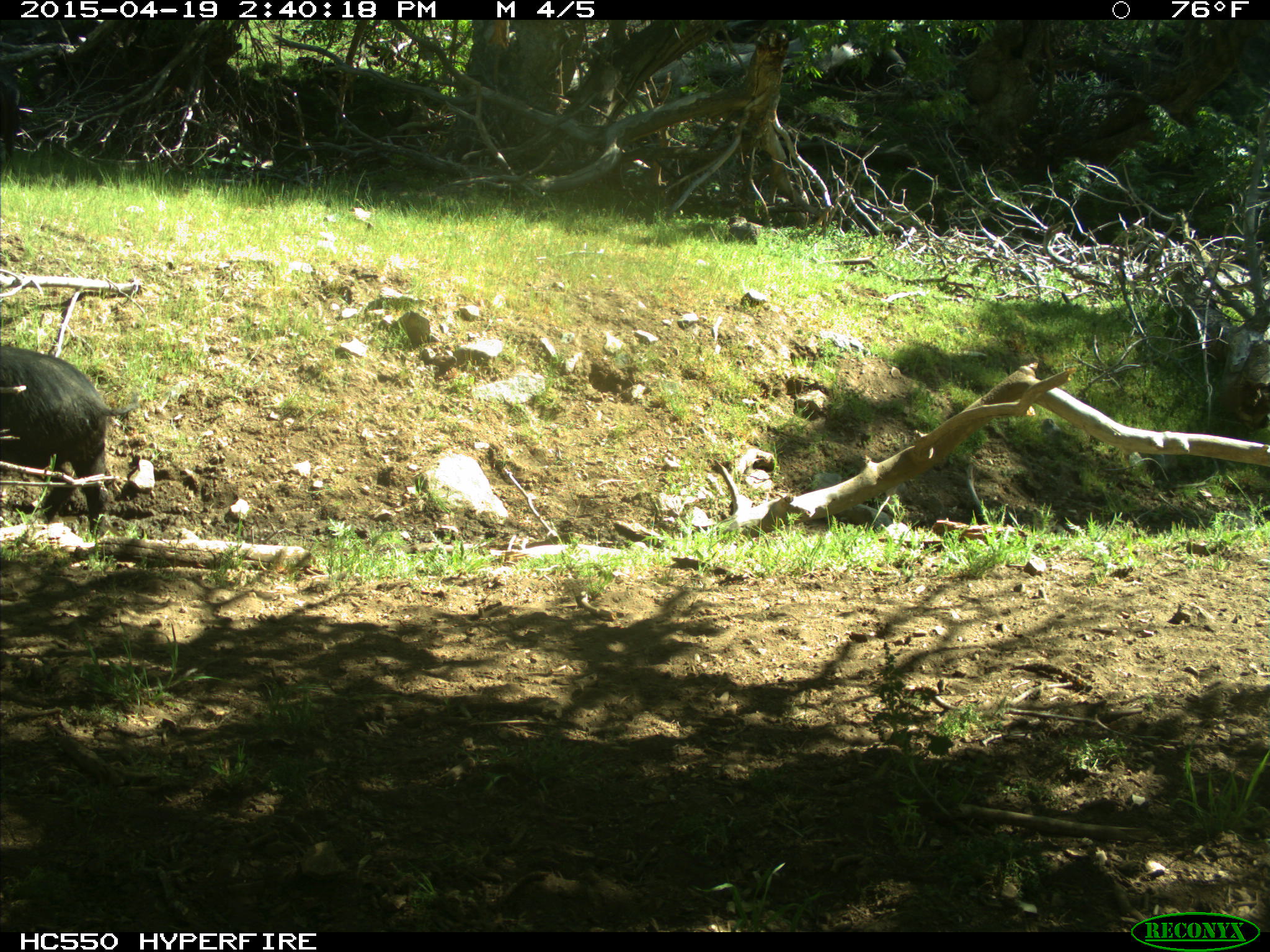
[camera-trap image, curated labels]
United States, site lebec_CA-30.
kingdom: Animalia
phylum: Chordata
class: Mammalia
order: Artiodactyla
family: Suidae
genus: Sus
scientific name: Sus scrofa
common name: wild boar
Sus scrofa (wild boar).